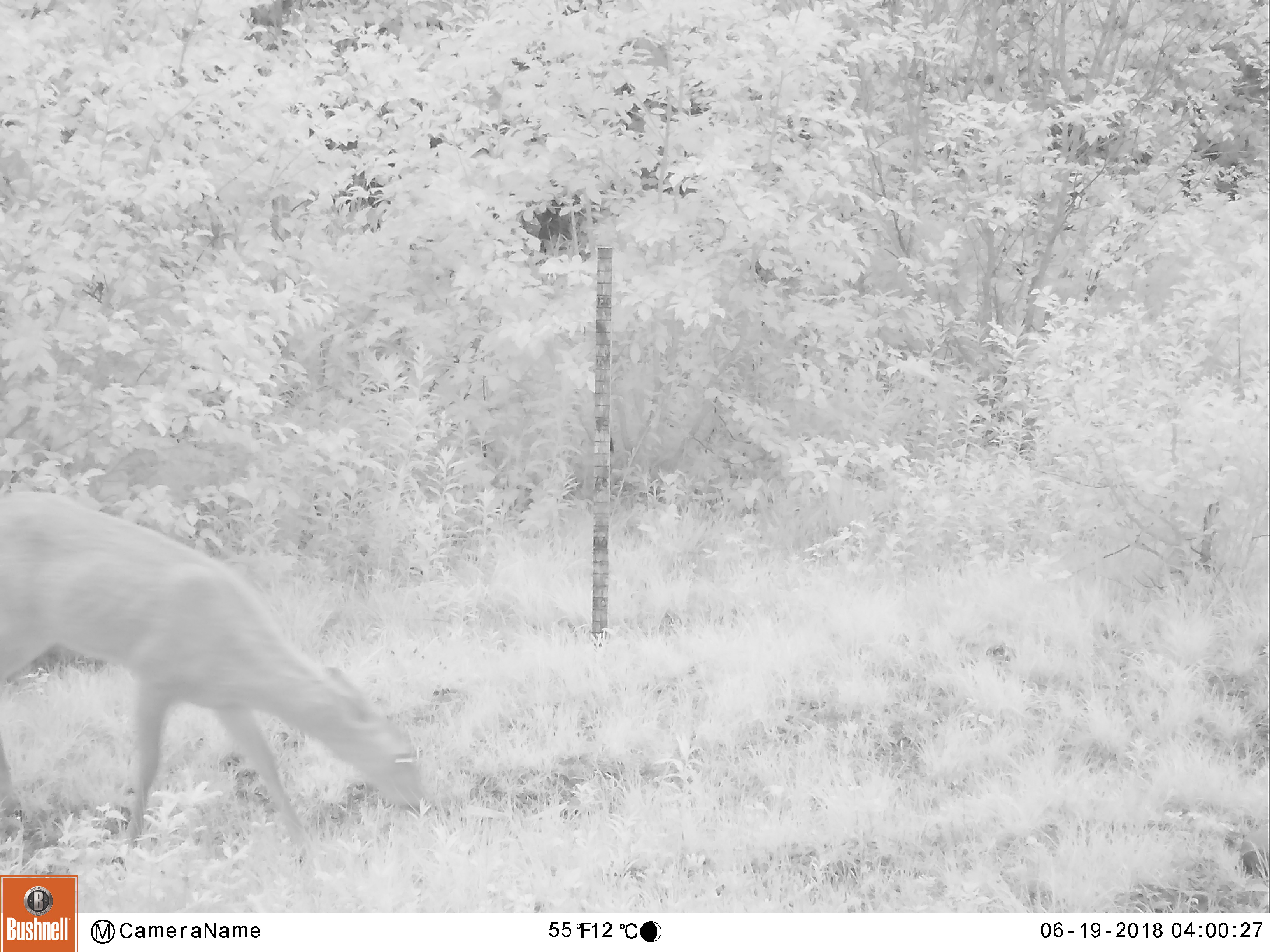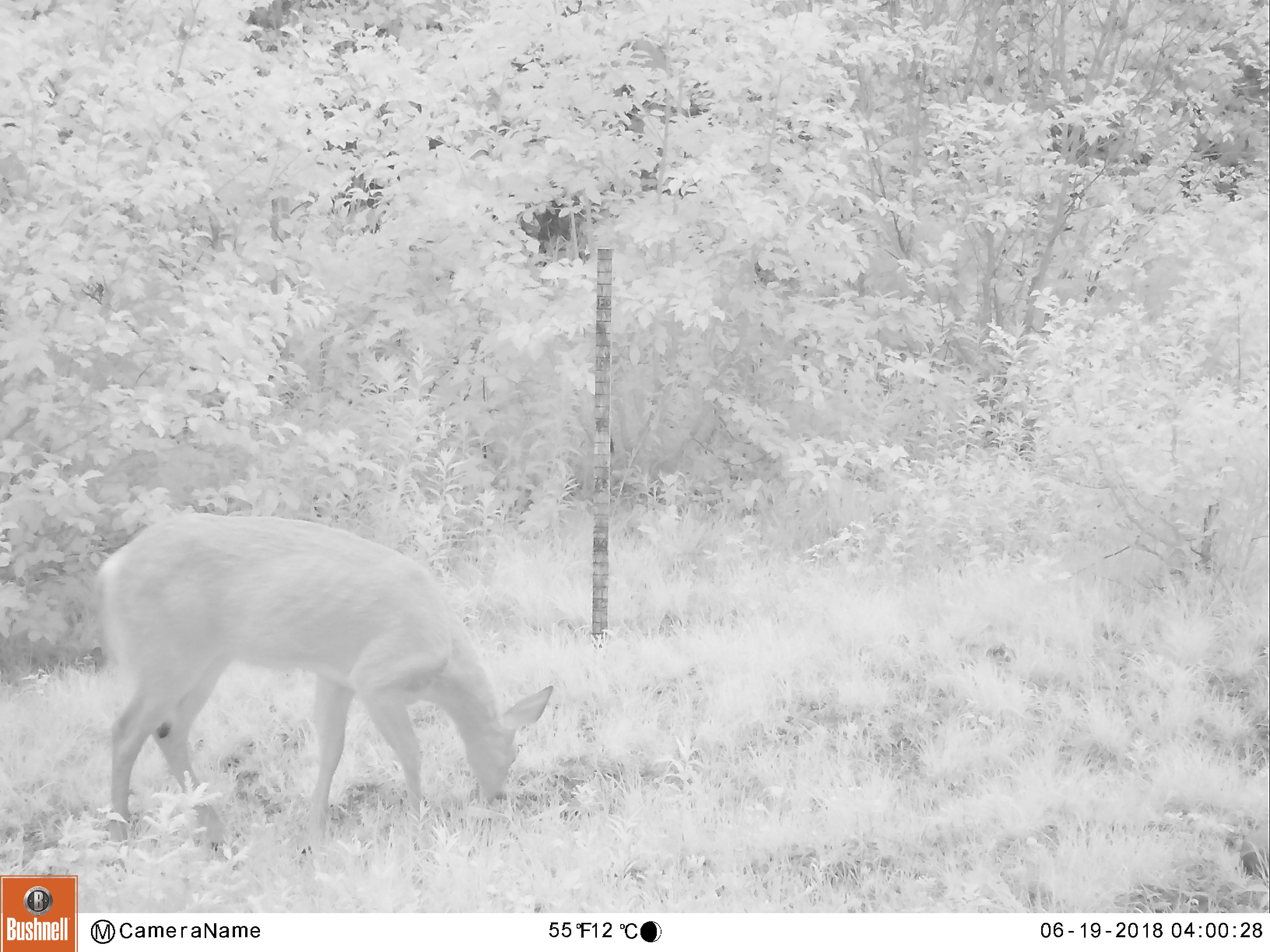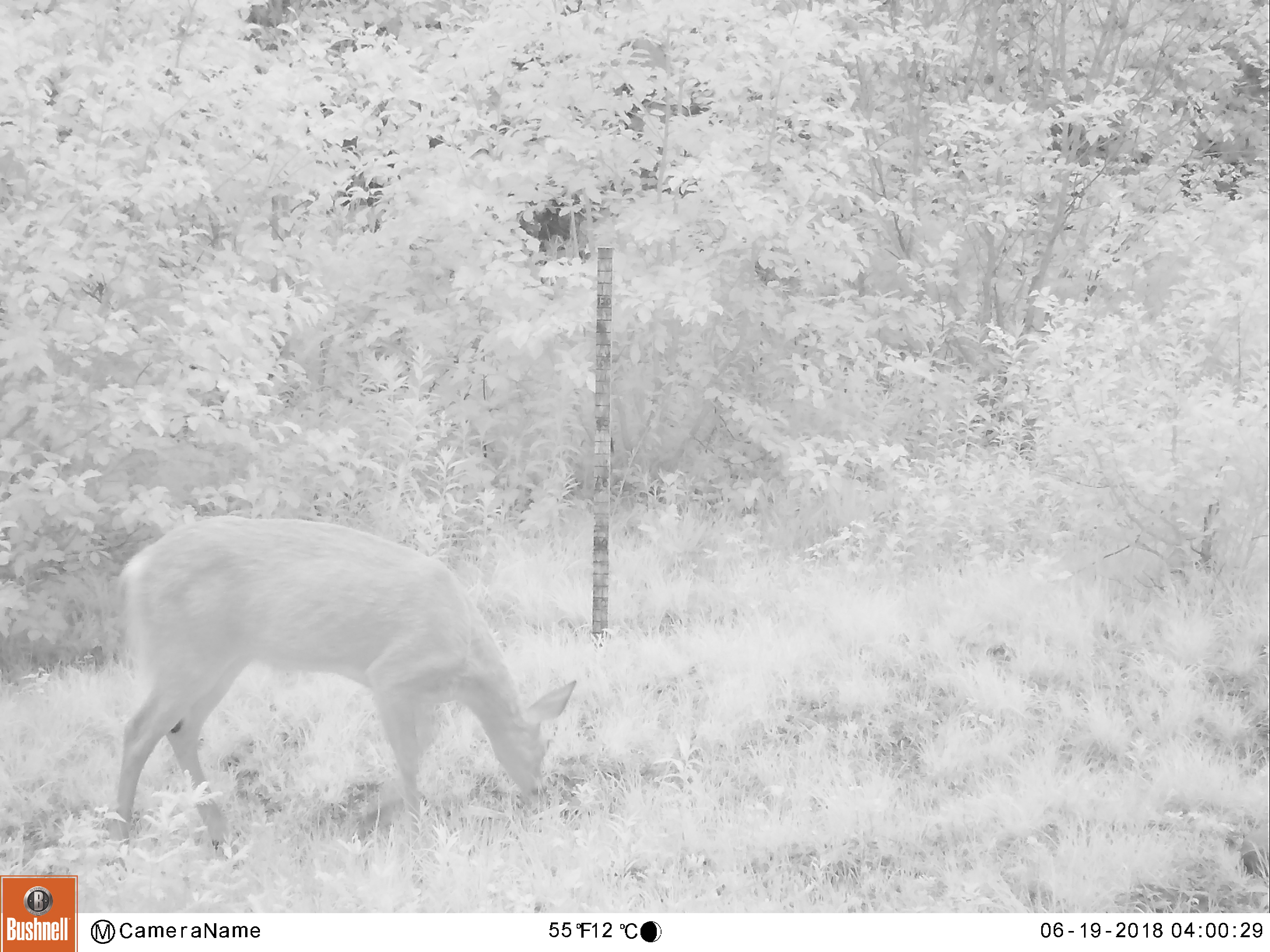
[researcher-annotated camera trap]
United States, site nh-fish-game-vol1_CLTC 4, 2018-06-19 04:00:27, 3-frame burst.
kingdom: Animalia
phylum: Chordata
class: Mammalia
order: Artiodactyla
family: Cervidae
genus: Odocoileus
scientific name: Odocoileus virginianus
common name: white-tailed deer